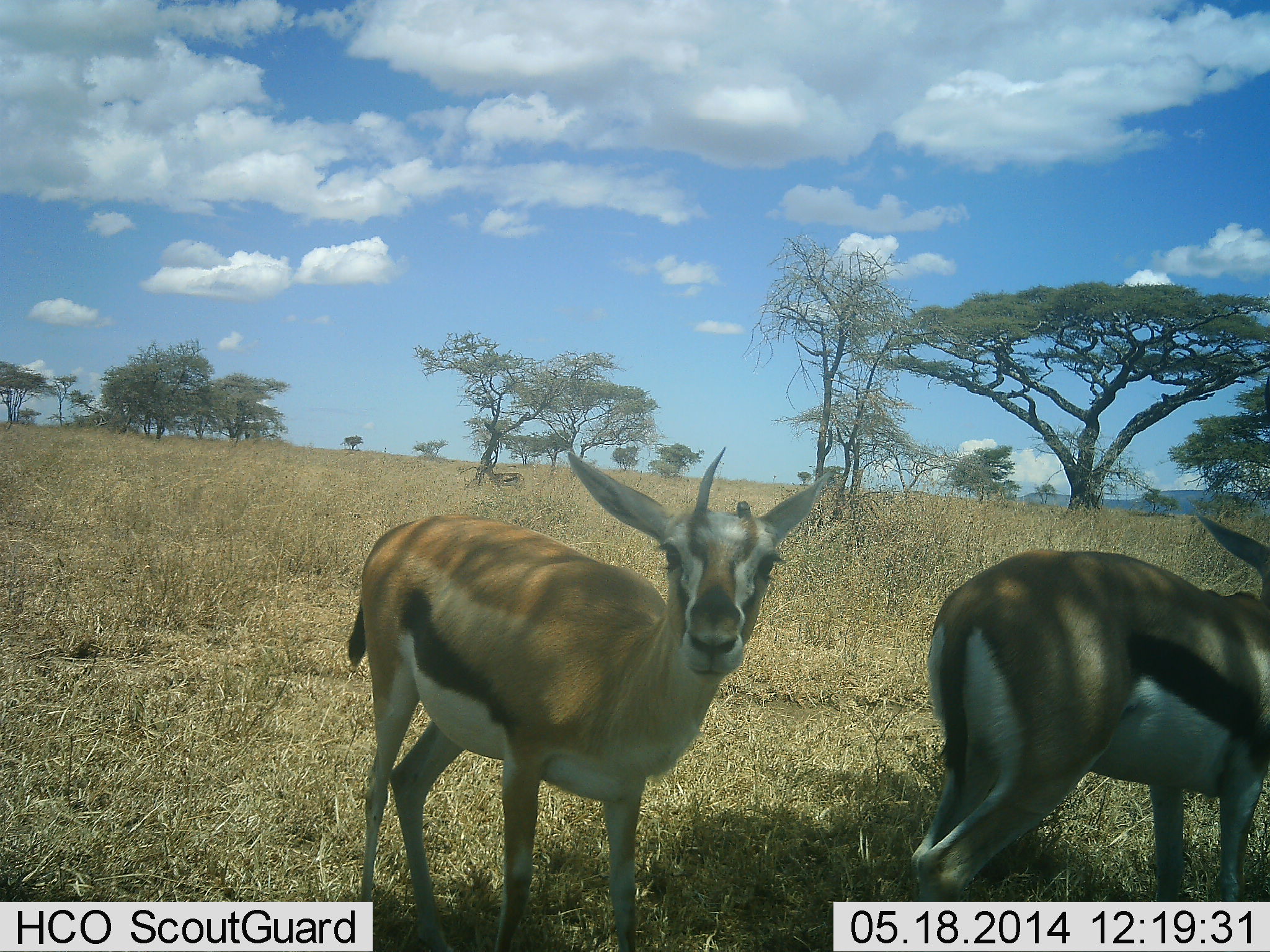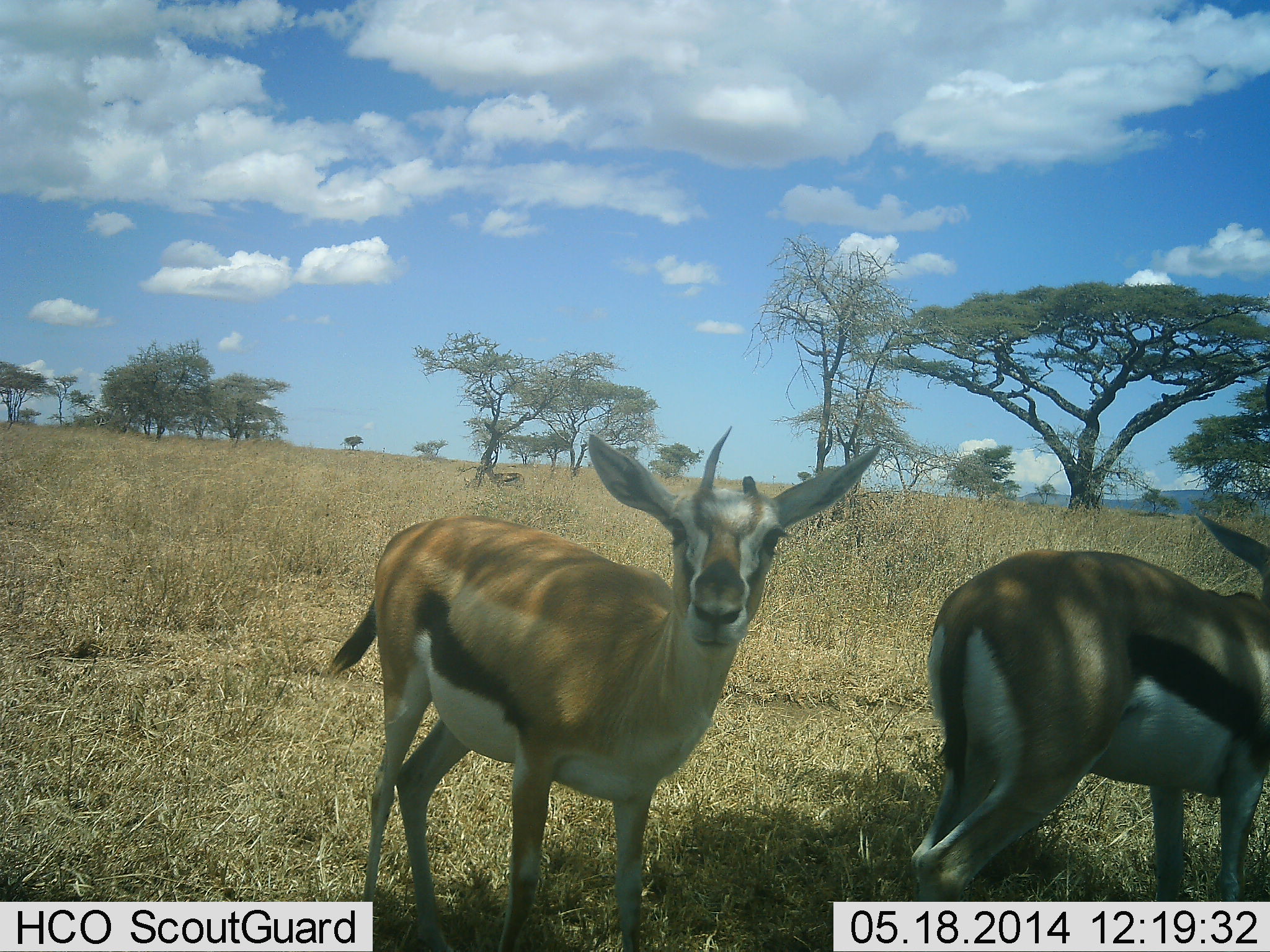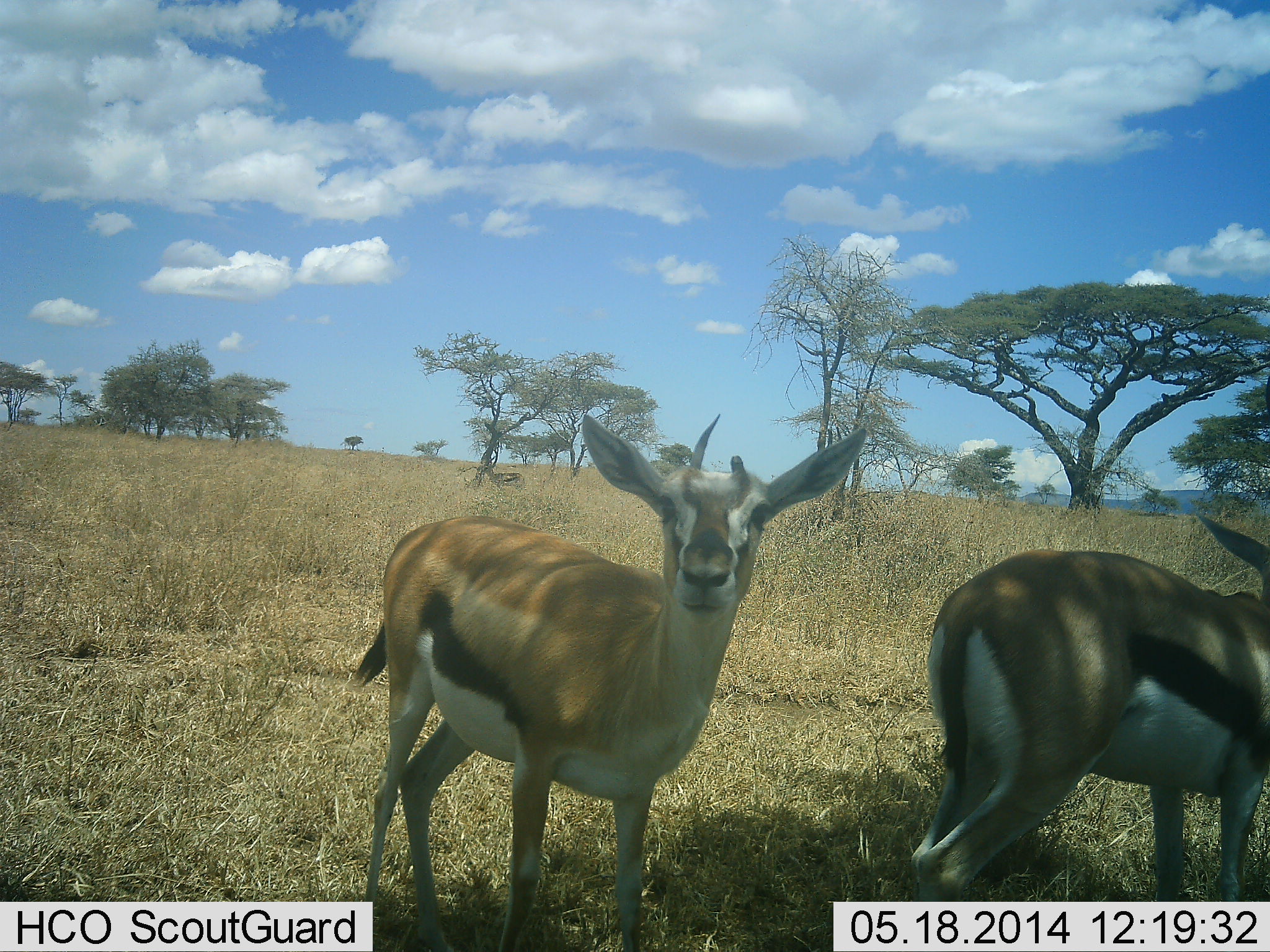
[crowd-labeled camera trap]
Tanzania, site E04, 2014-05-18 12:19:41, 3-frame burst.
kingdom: Animalia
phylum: Chordata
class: Mammalia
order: Artiodactyla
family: Bovidae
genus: Eudorcas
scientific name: Eudorcas thomsonii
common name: thomson's gazelle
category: gazellethomsons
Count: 2.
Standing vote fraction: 80%.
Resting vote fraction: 0%.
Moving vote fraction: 10%.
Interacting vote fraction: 10%.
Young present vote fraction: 0%.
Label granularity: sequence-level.